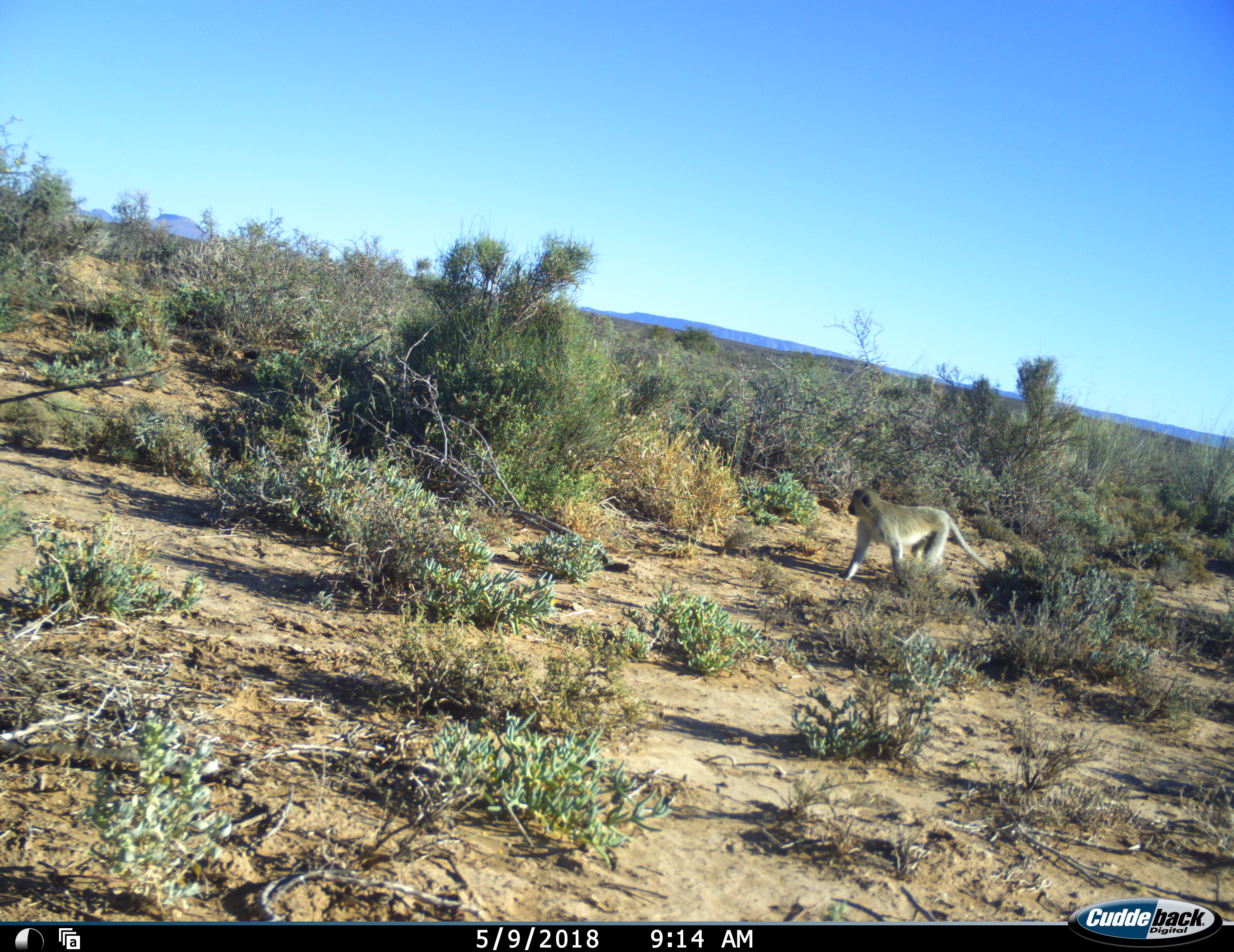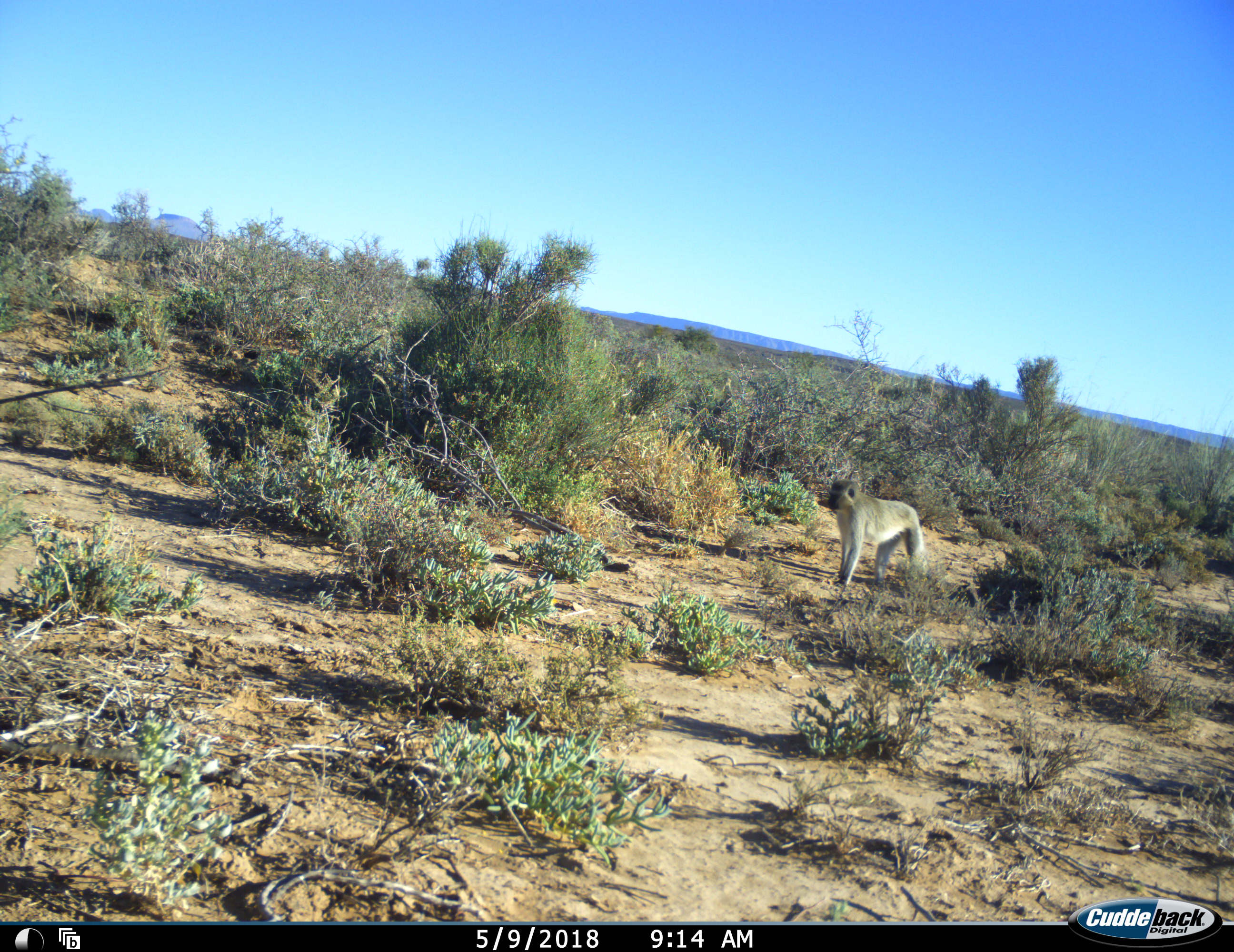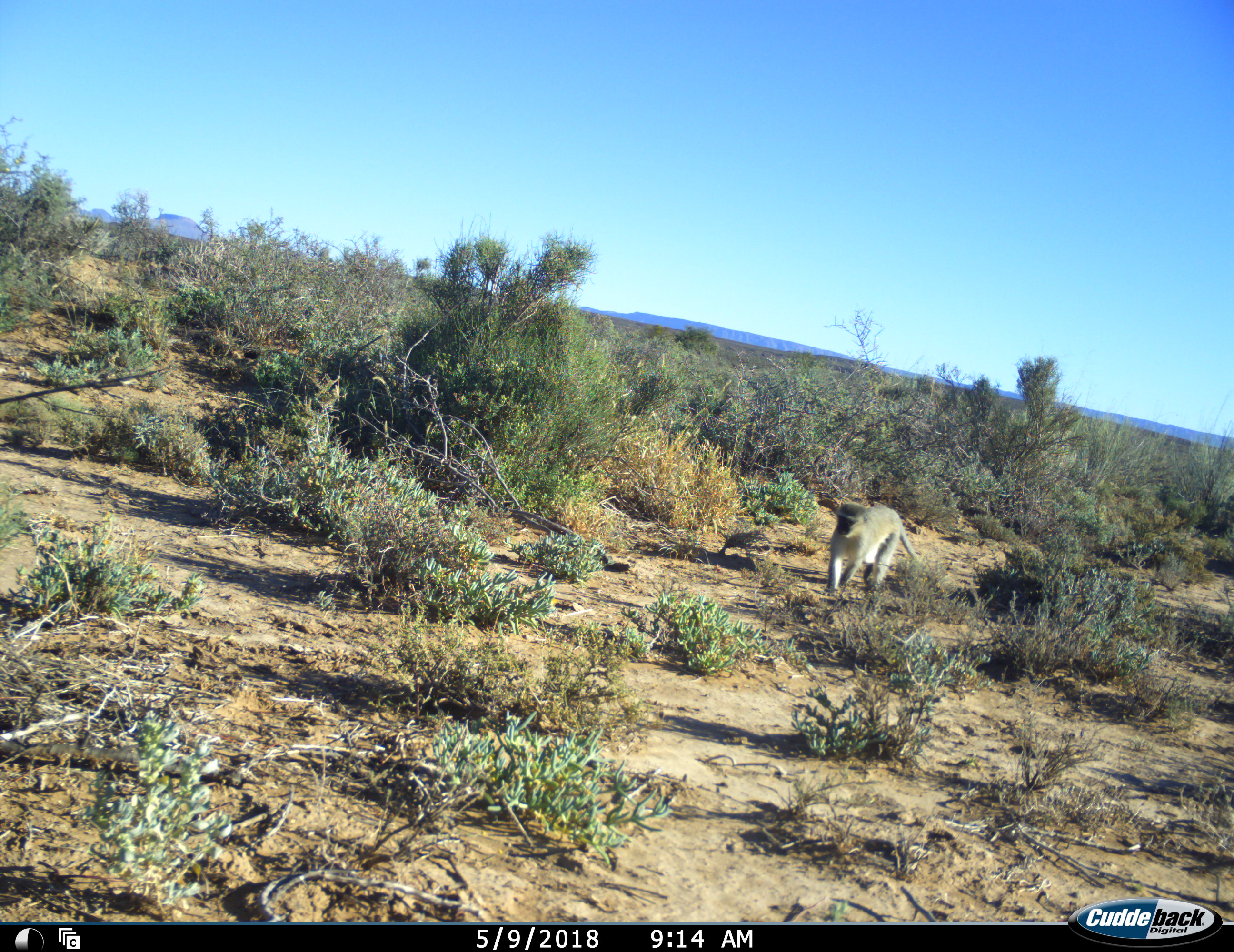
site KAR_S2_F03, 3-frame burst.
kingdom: Animalia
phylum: Chordata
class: Mammalia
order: Primates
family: Cercopithecidae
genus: Chlorocebus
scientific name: Chlorocebus pygerythrus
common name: vervet monkey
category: monkeyvervet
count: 1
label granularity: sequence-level